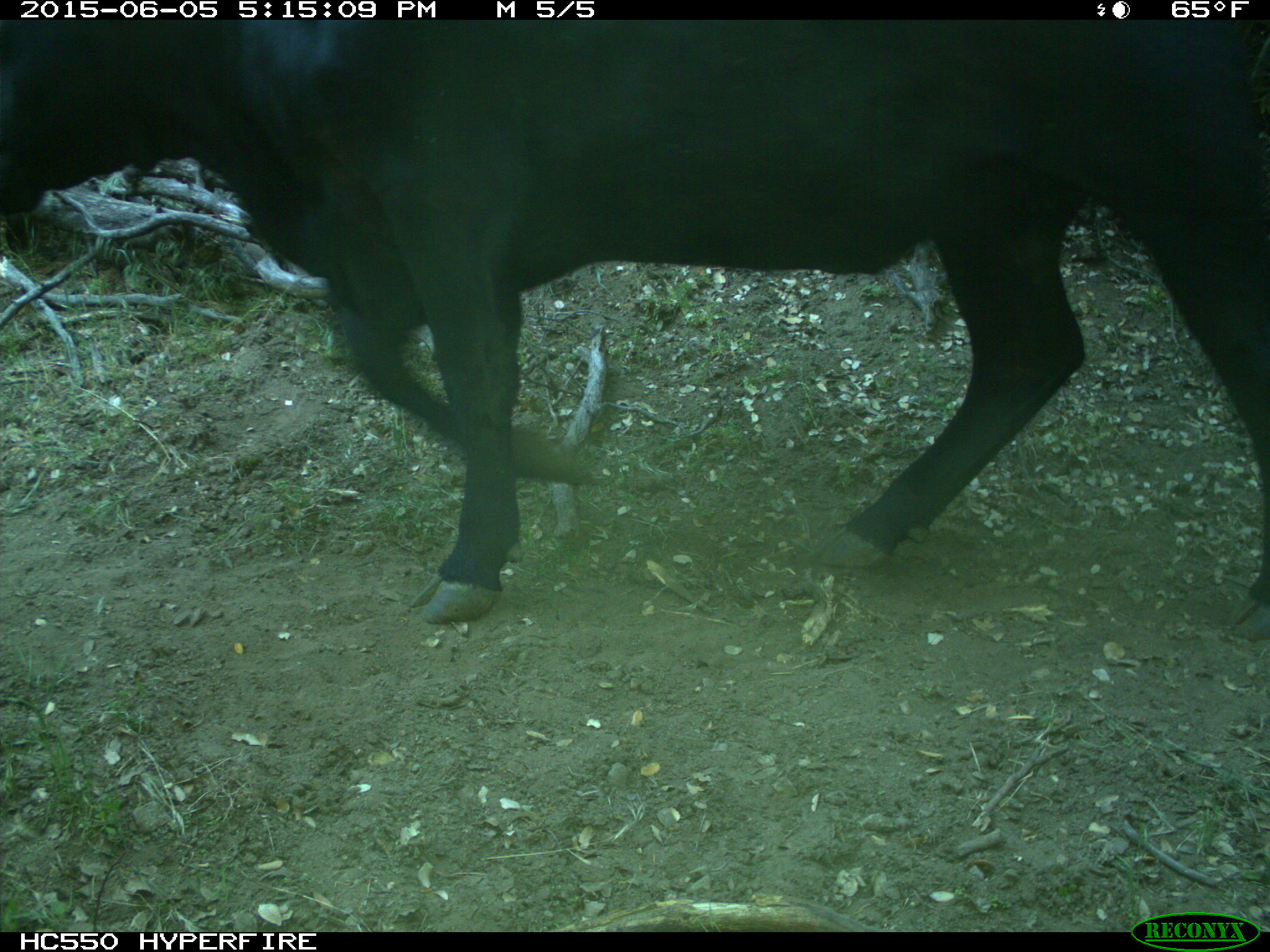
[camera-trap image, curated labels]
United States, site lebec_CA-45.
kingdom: Animalia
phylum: Chordata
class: Mammalia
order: Artiodactyla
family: Bovidae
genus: Bos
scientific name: Bos taurus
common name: domestic cow